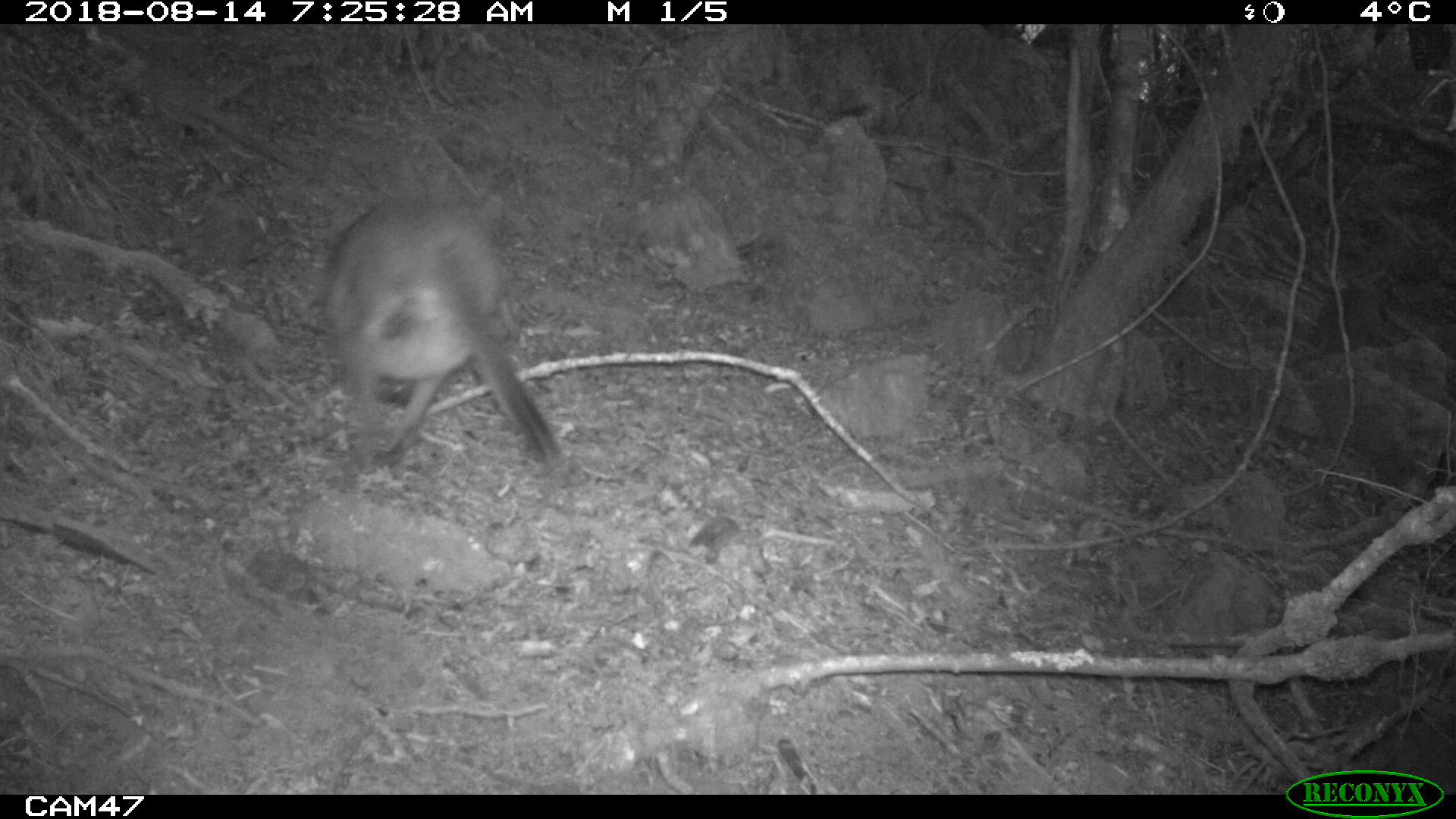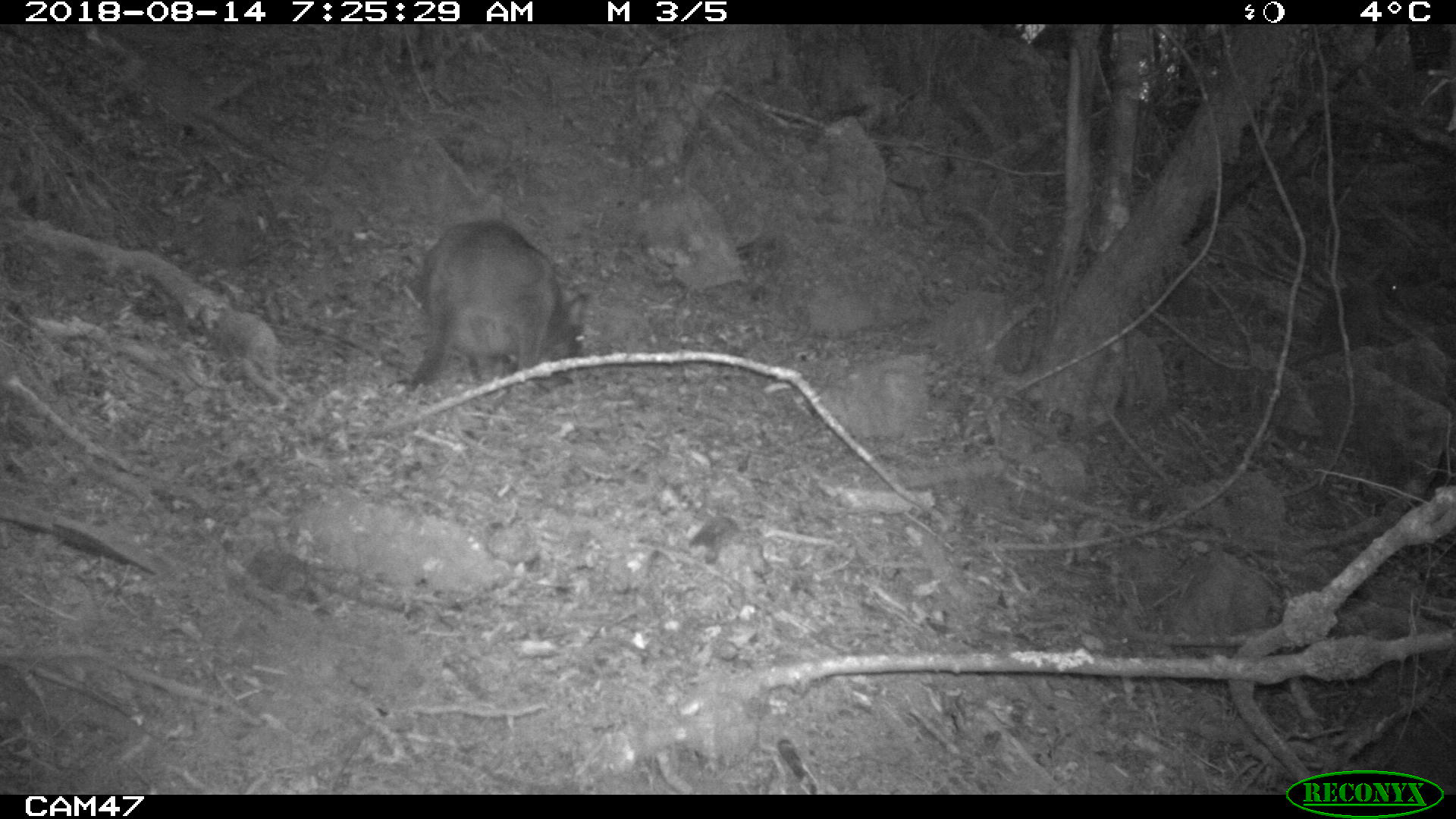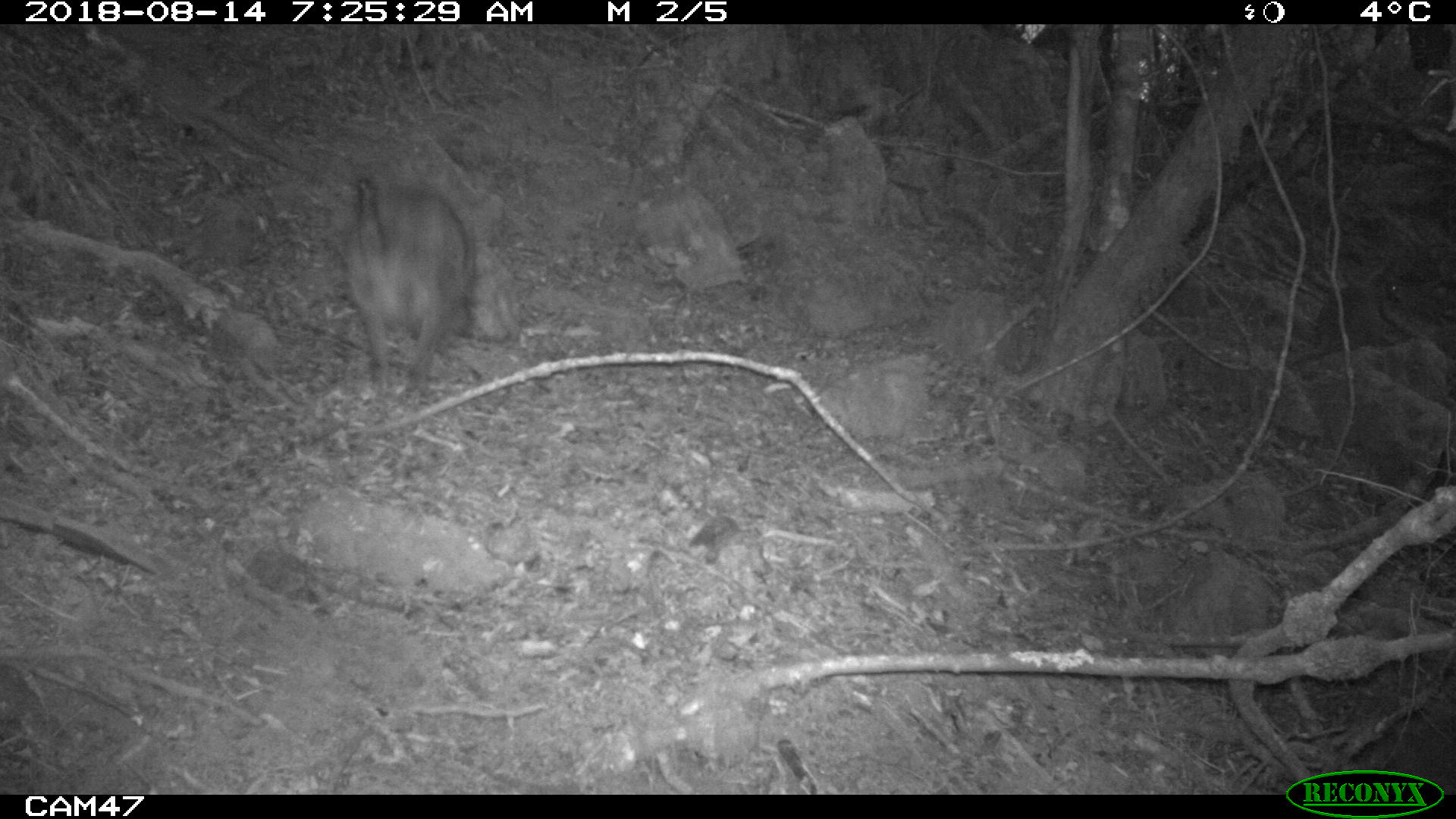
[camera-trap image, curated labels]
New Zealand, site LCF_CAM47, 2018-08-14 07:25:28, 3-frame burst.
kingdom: Animalia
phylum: Chordata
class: Mammalia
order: Diprotodontia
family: Macropodidae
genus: Notamacropus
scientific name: Notamacropus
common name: wallaby